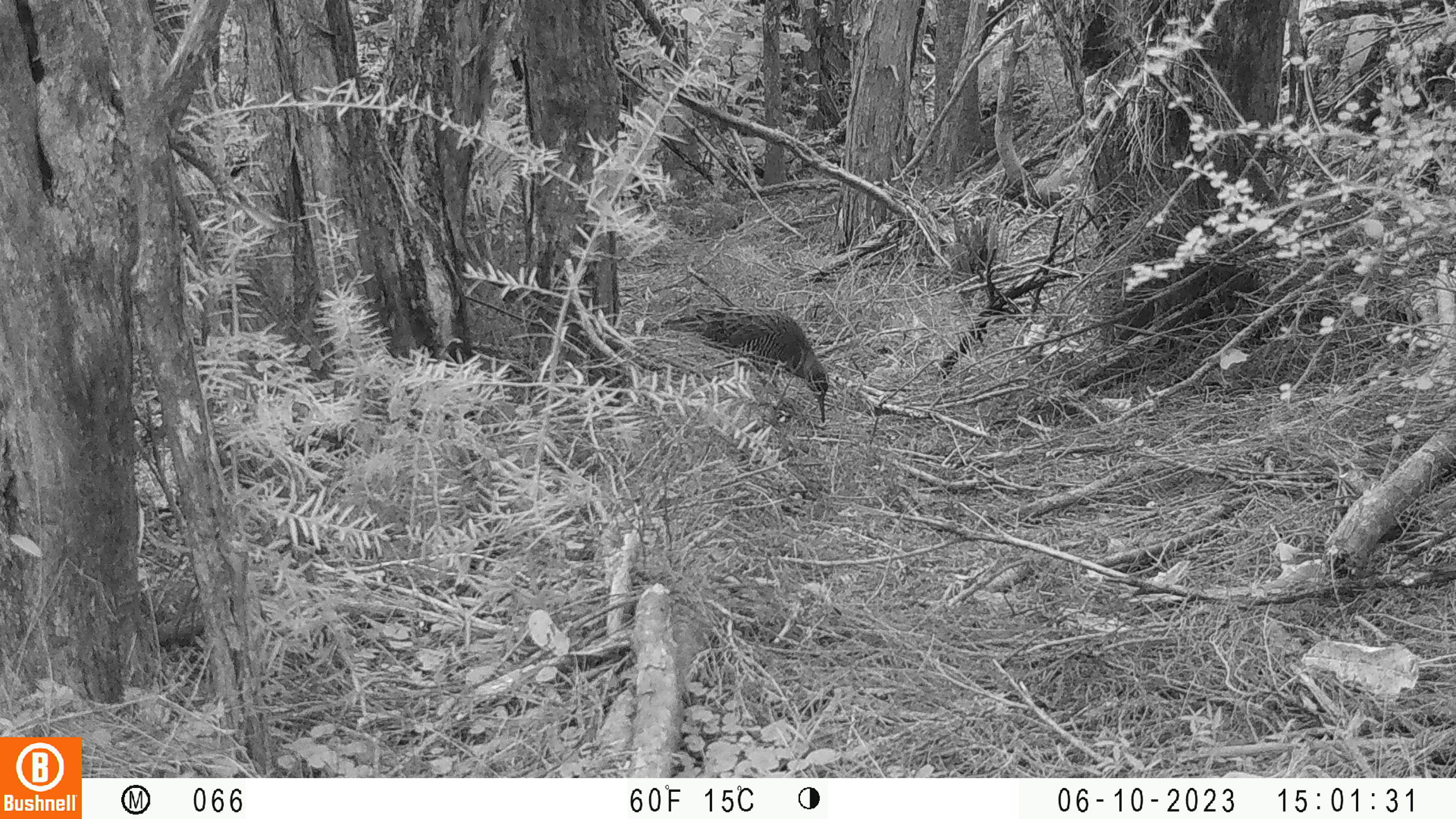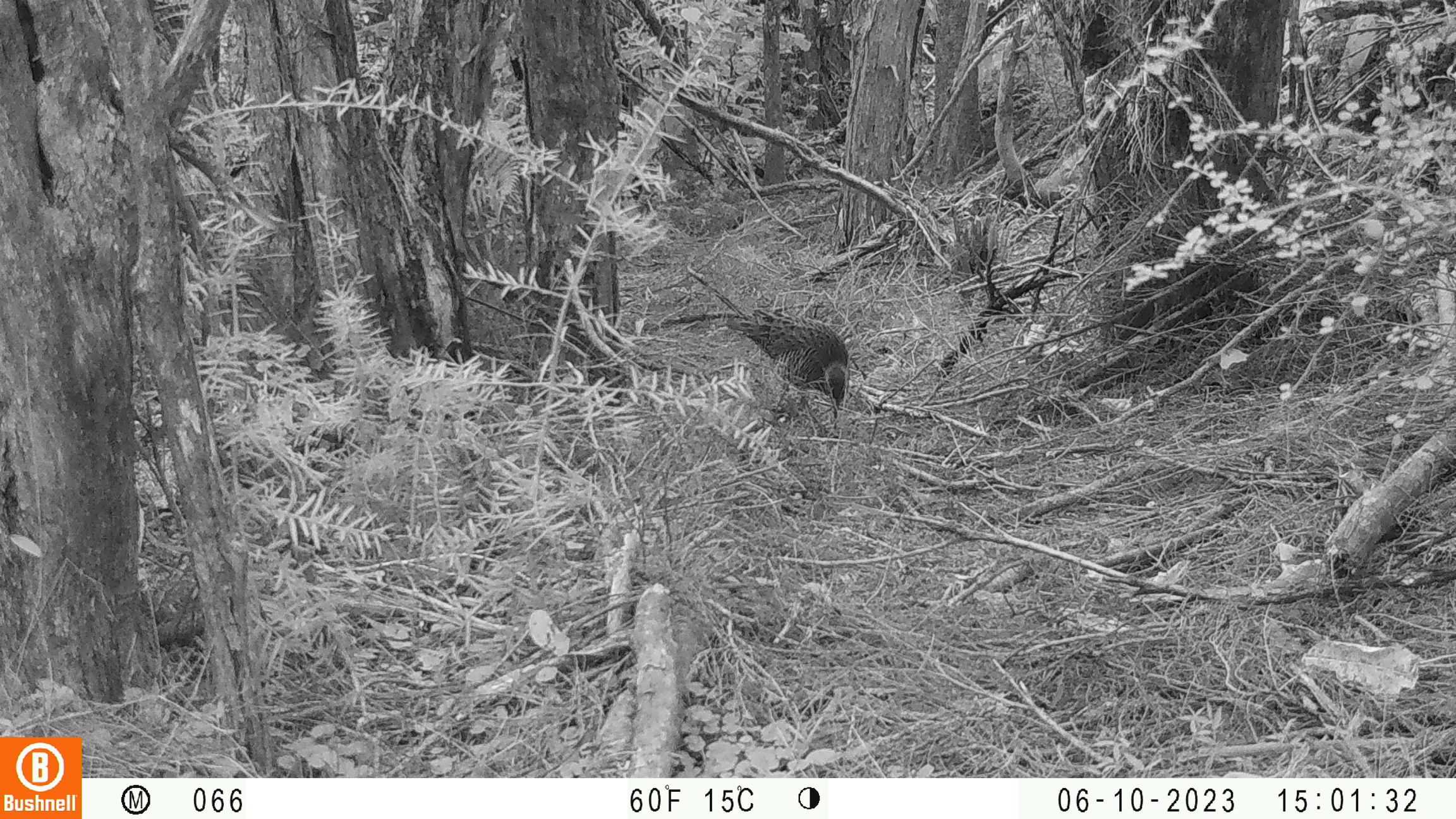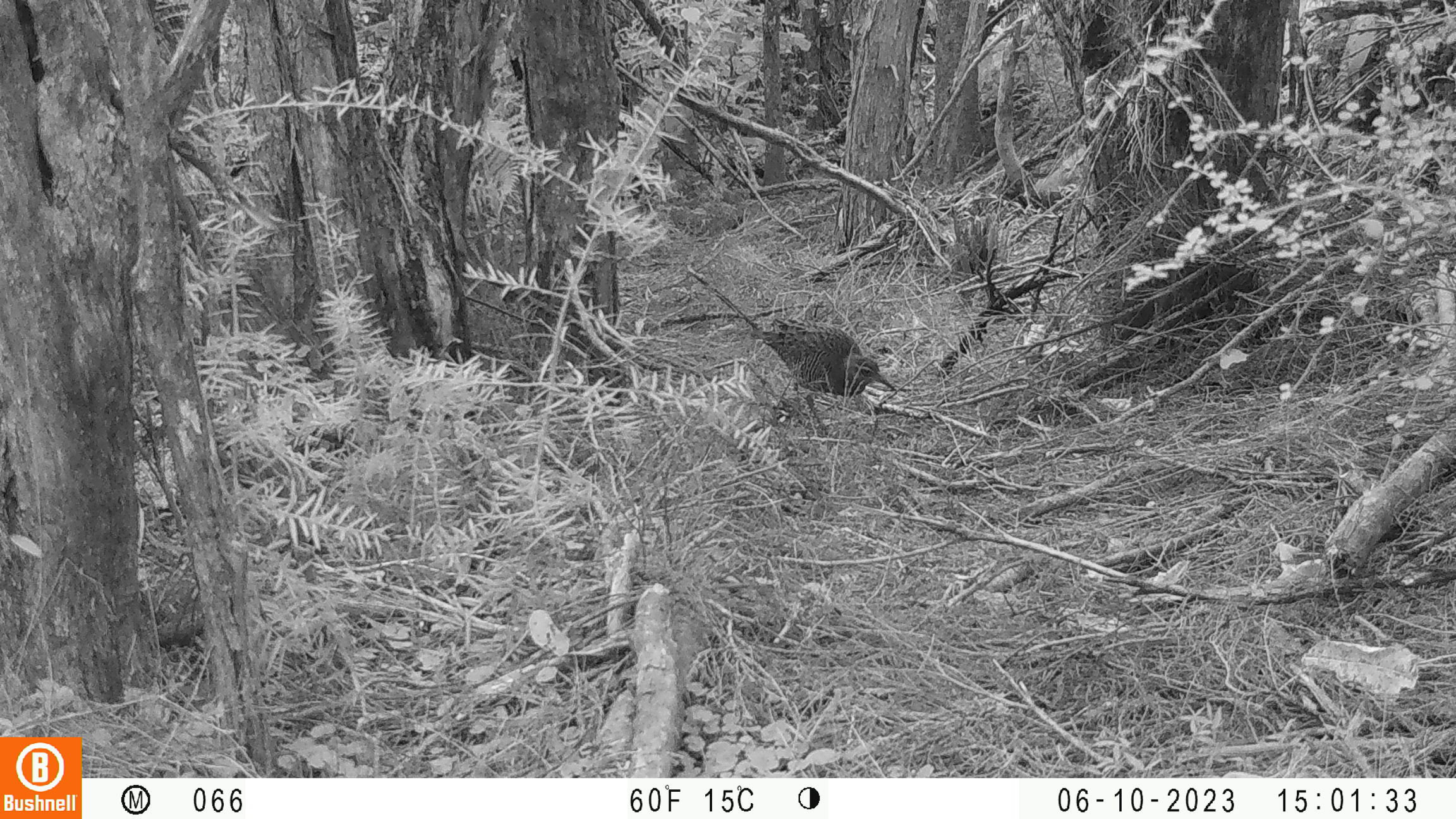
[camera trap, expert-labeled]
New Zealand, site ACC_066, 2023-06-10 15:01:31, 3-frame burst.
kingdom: Animalia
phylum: Chordata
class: Aves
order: Gruiformes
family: Rallidae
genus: Gallirallus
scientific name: Gallirallus philippensis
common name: buff-banded rail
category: banded rail